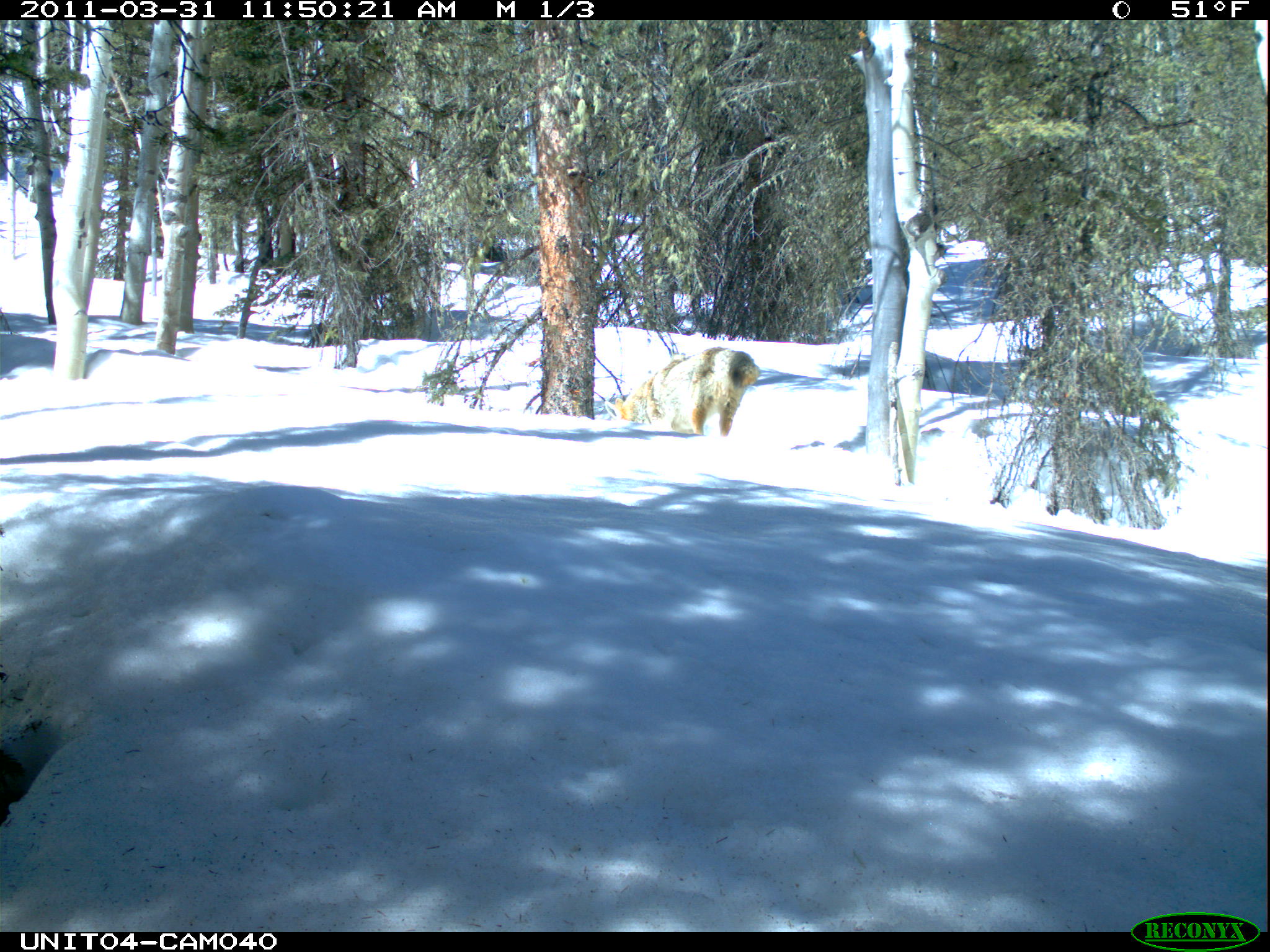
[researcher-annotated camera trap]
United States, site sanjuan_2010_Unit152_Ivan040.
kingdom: Animalia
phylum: Chordata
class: Mammalia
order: Carnivora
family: Canidae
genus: Canis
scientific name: Canis latrans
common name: coyote